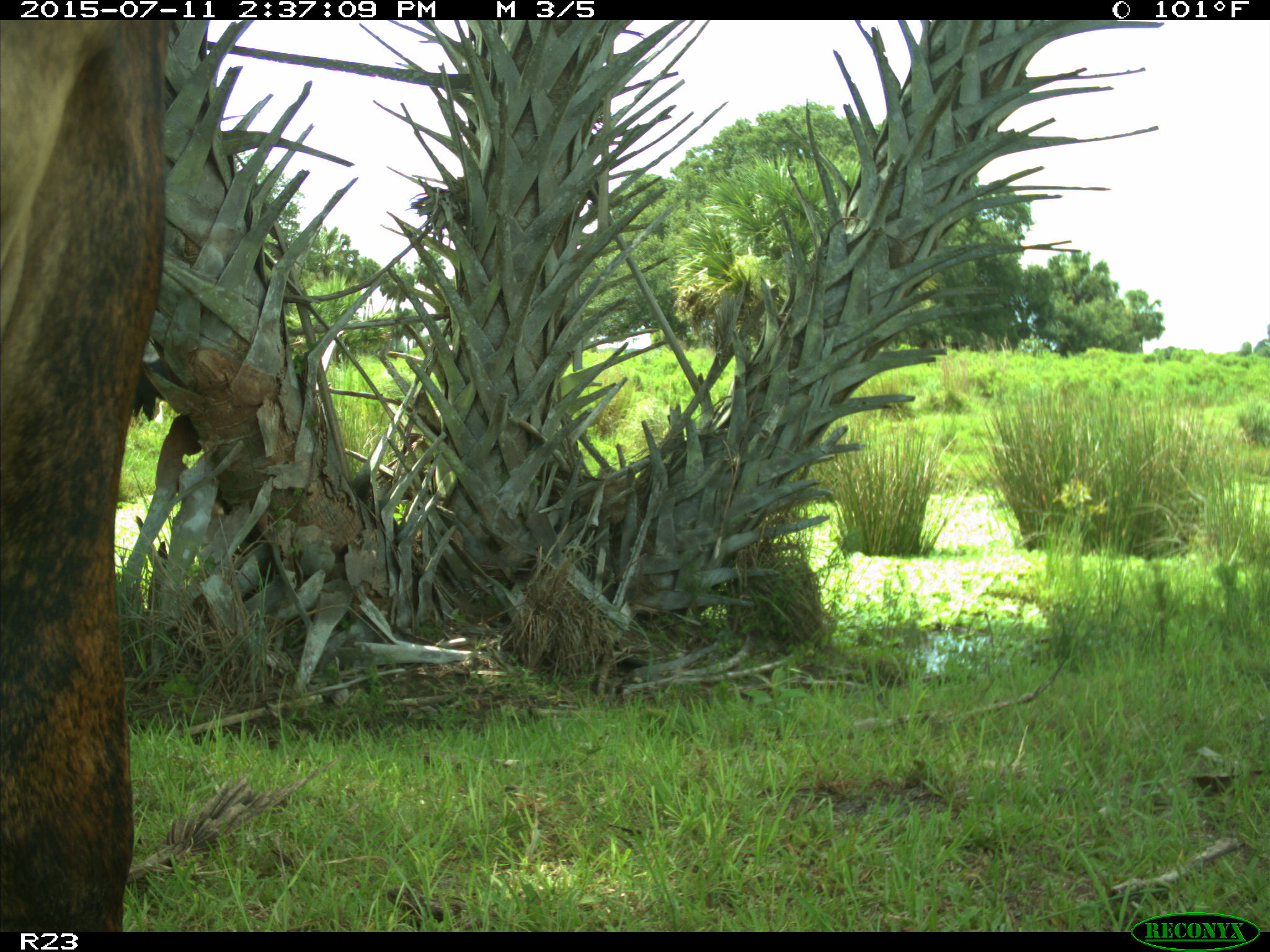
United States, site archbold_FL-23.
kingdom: Animalia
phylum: Chordata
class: Mammalia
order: Artiodactyla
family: Bovidae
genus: Bos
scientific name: Bos taurus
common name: domestic cow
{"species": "Bos taurus (domestic cow)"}